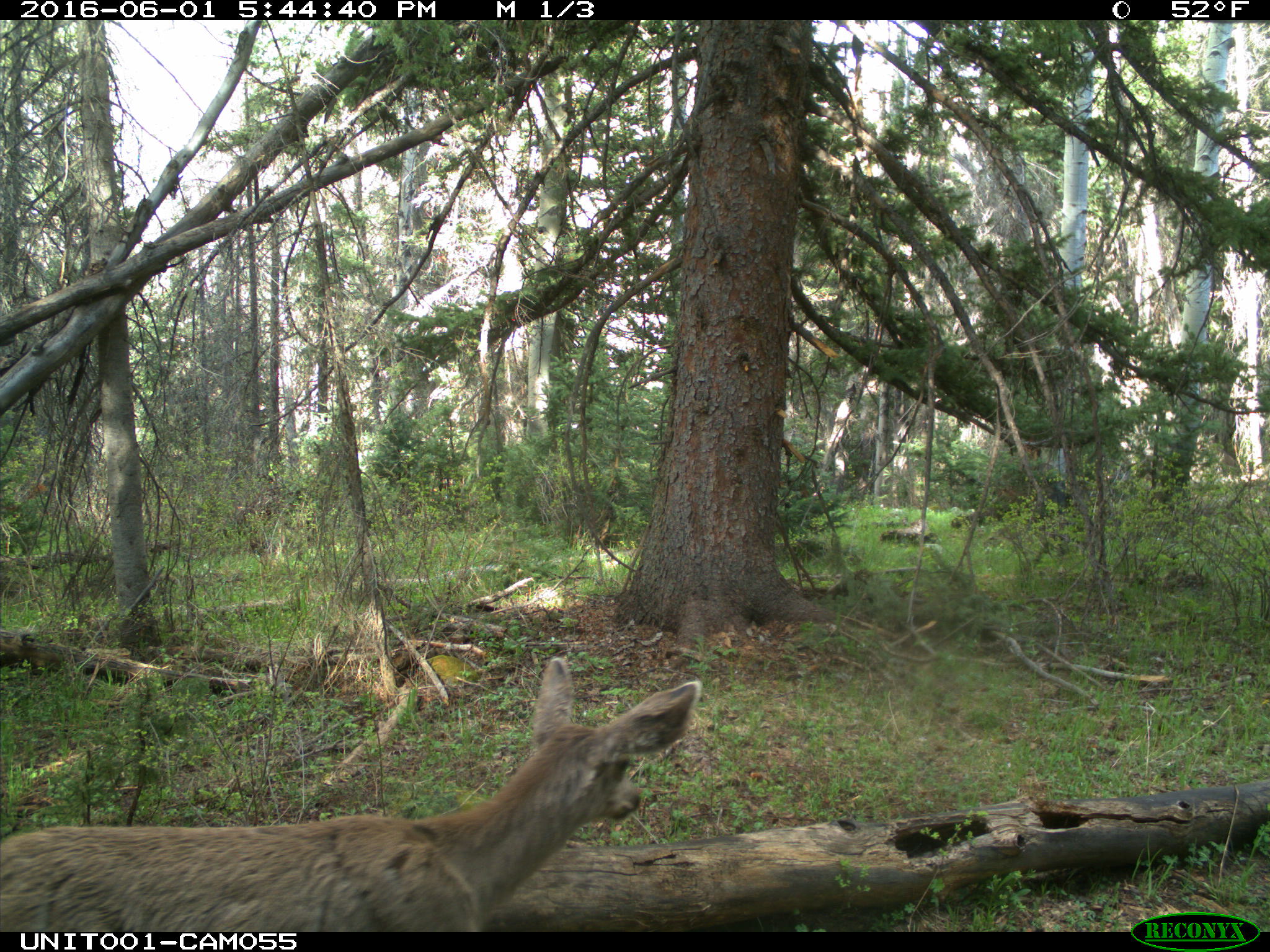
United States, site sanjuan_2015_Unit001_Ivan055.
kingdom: Animalia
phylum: Chordata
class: Mammalia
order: Artiodactyla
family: Cervidae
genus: Odocoileus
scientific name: Odocoileus hemionus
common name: mule deer